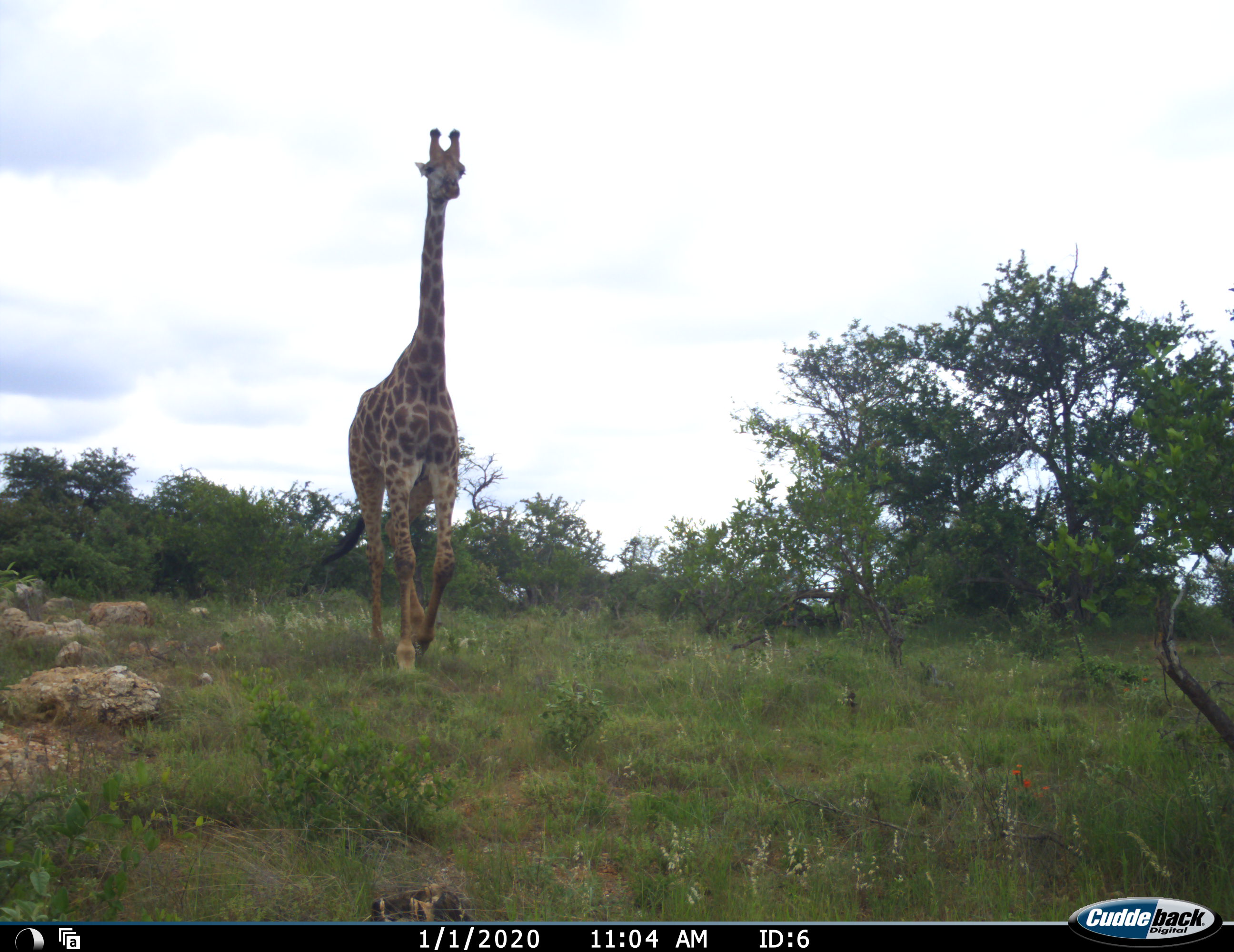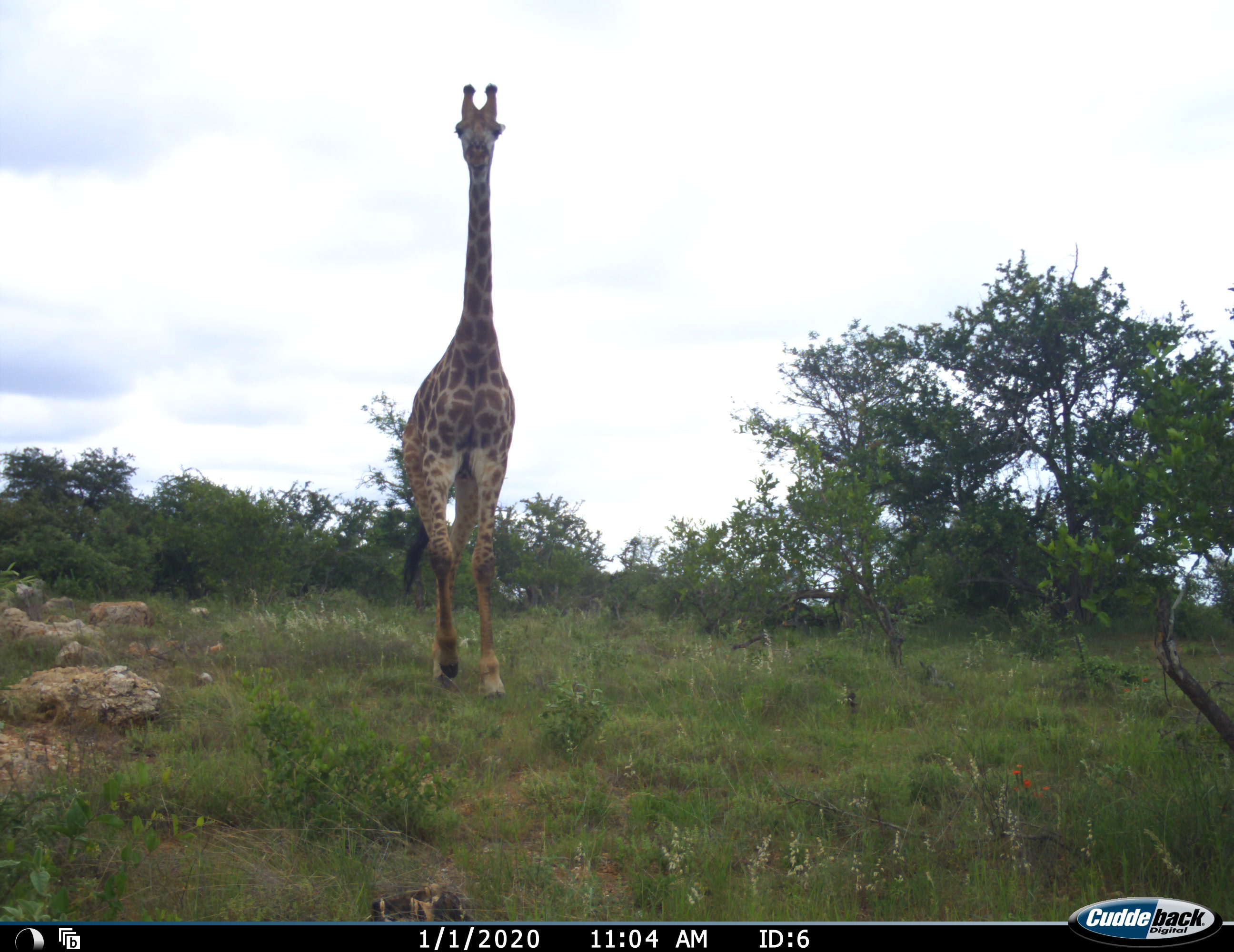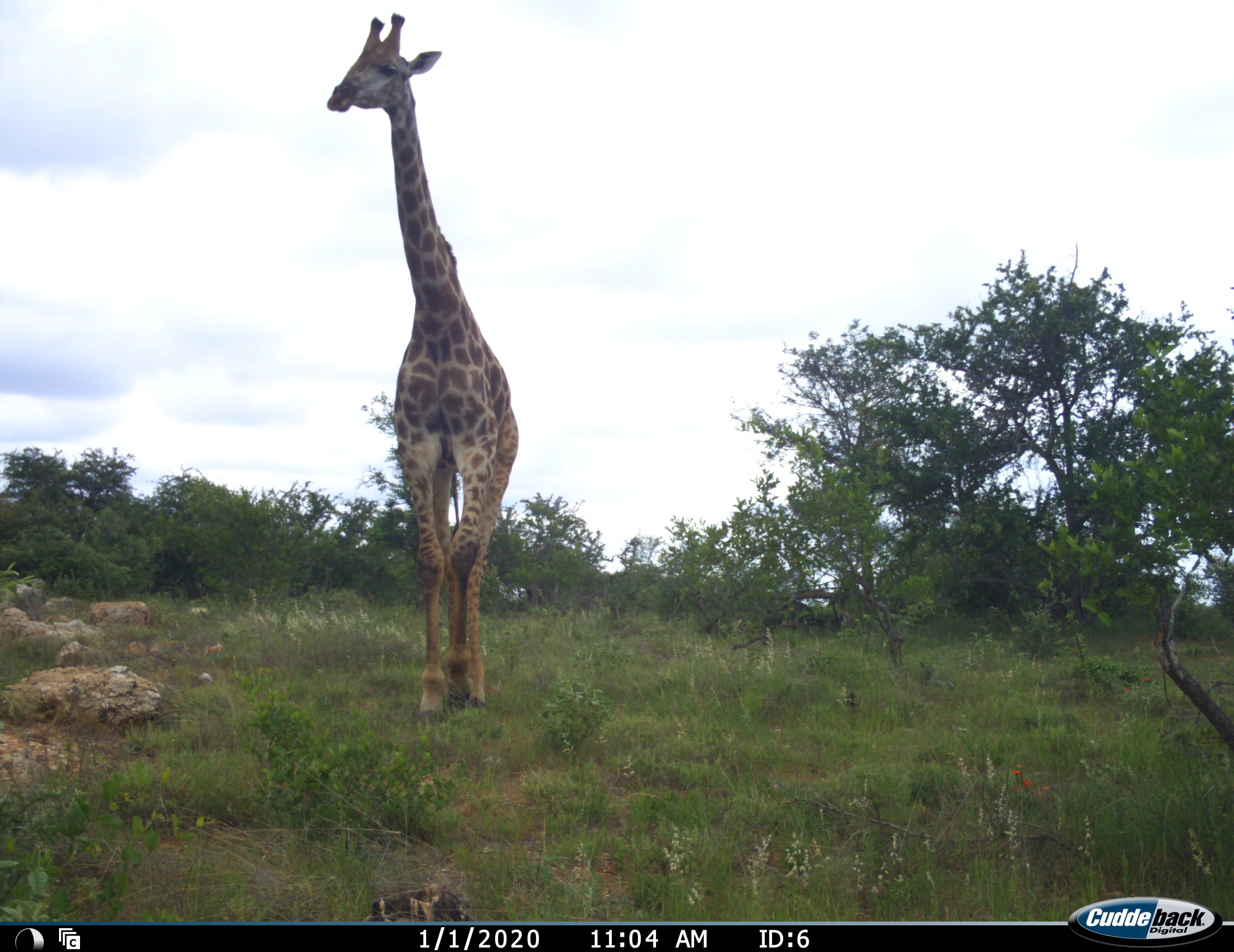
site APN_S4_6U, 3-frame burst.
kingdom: Animalia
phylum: Chordata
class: Mammalia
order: Artiodactyla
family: Giraffidae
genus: Giraffa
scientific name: Giraffa camelopardalis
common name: giraffe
Giraffe (Giraffa camelopardalis), count 1. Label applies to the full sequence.